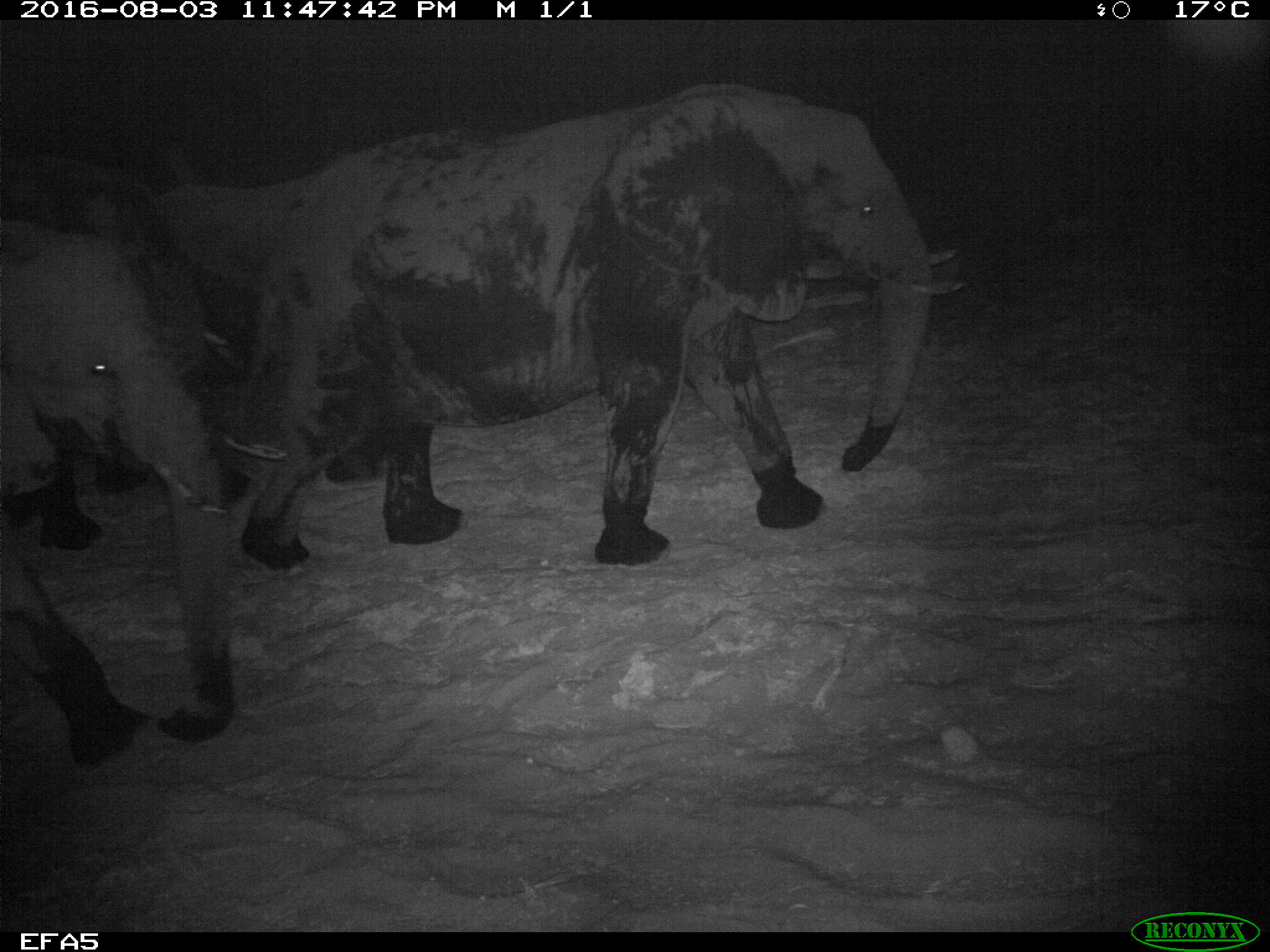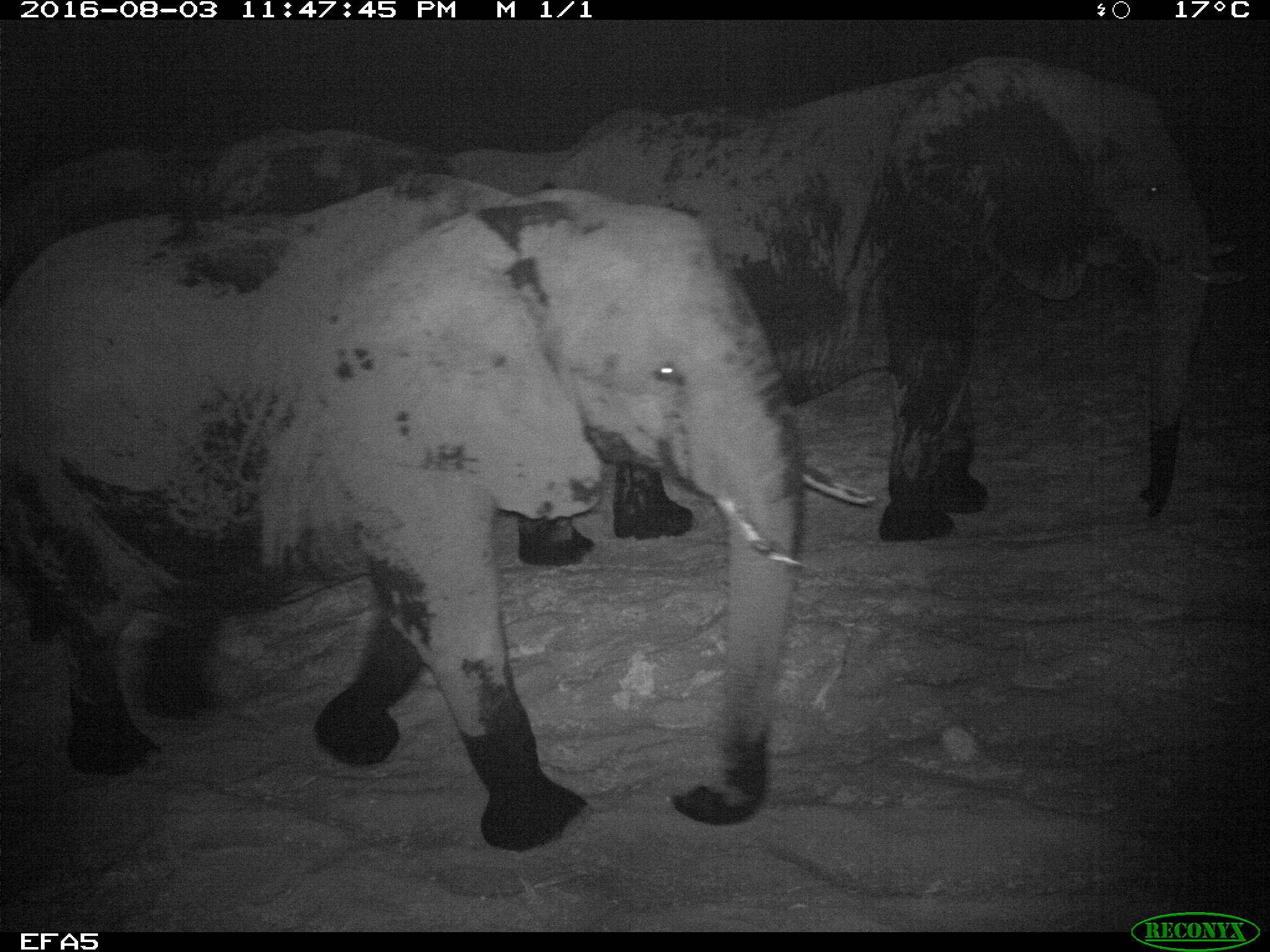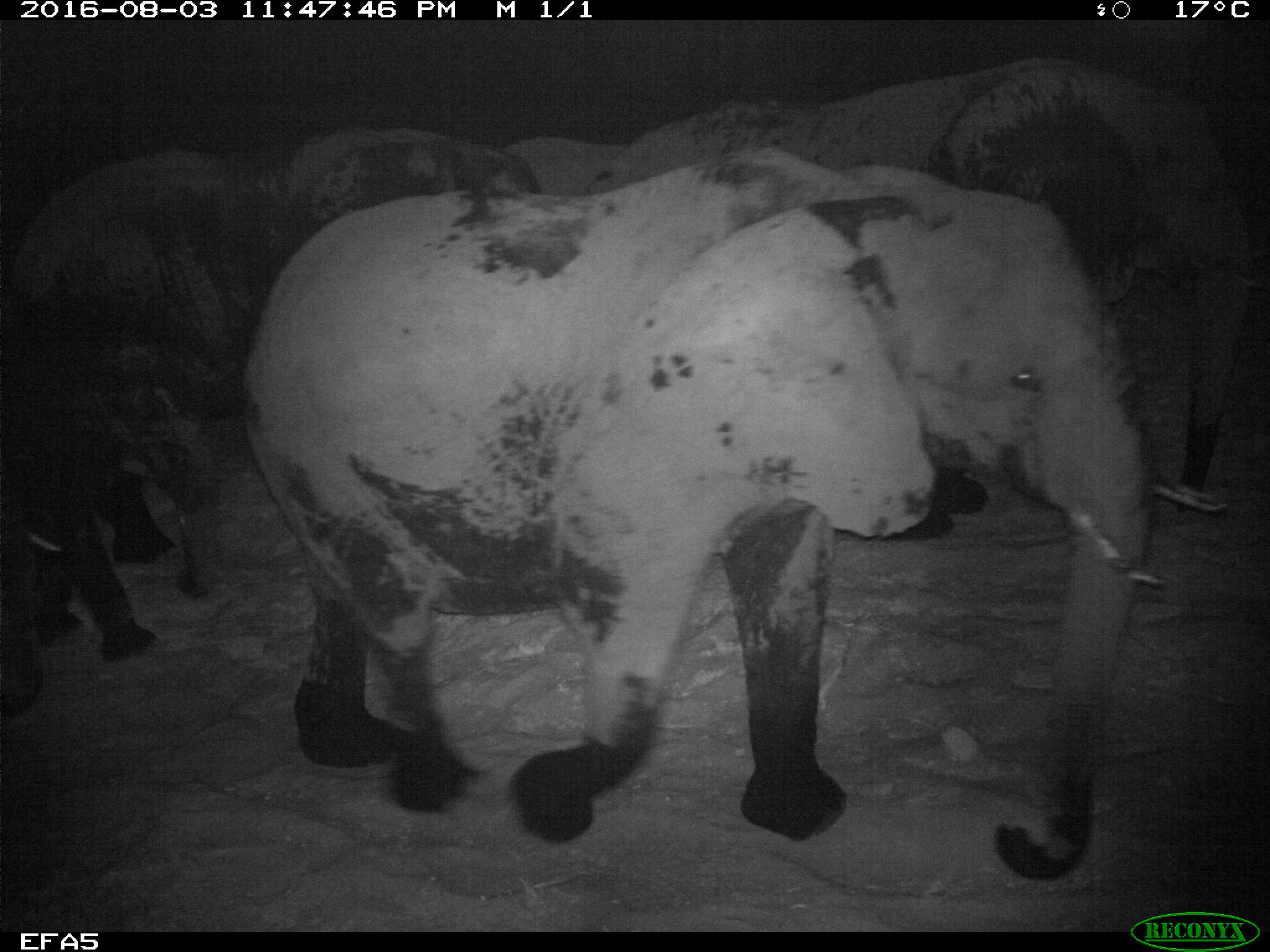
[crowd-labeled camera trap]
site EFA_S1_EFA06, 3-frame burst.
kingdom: Animalia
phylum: Chordata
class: Mammalia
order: Proboscidea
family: Elephantidae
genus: Loxodonta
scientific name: Loxodonta africana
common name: african bush elephant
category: elephant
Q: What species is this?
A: Elephant (african bush elephant) (Loxodonta africana).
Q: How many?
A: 2.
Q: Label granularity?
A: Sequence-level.